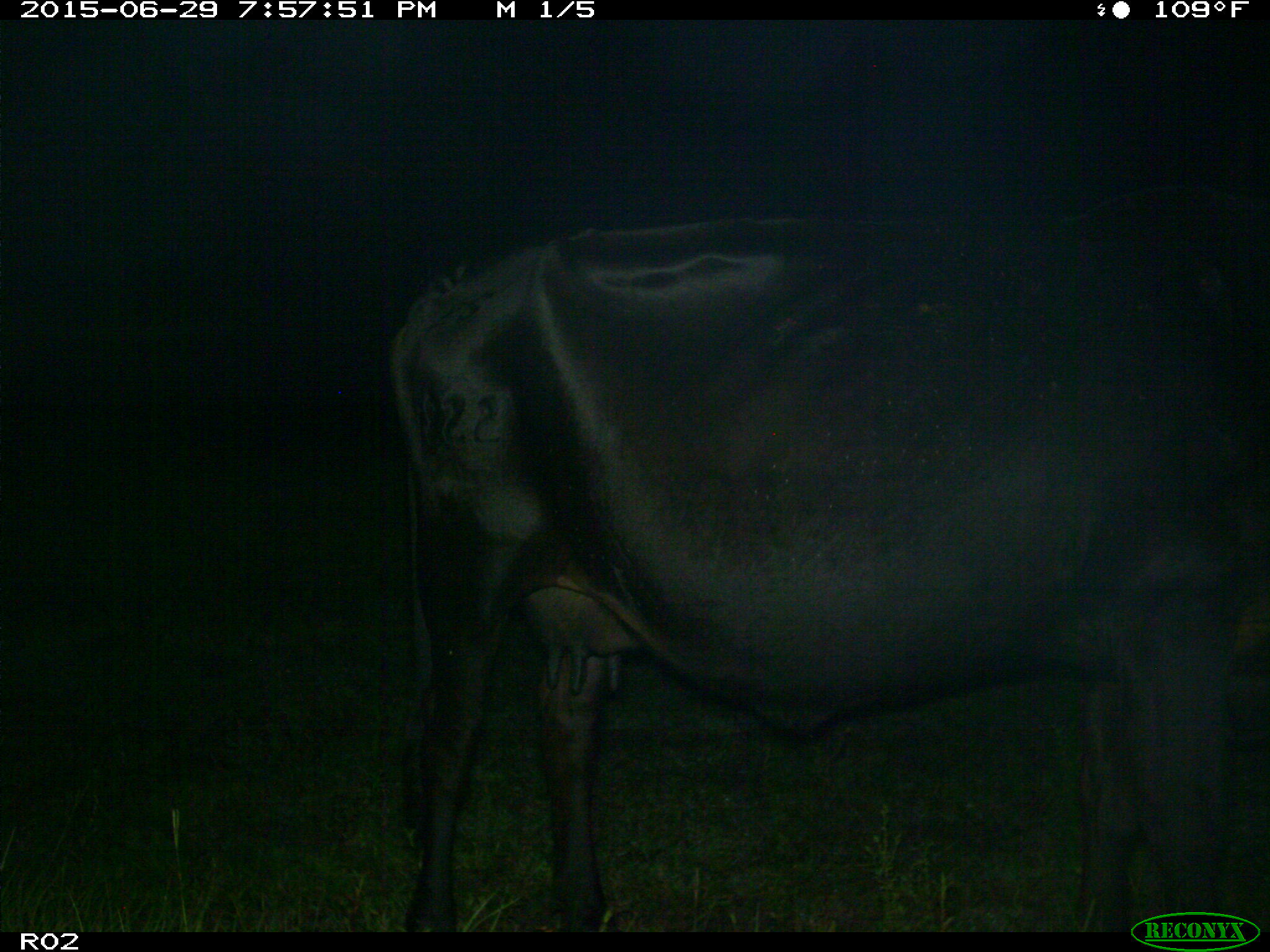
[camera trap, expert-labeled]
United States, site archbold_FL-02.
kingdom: Animalia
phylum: Chordata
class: Mammalia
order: Artiodactyla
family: Bovidae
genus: Bos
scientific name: Bos taurus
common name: domestic cow